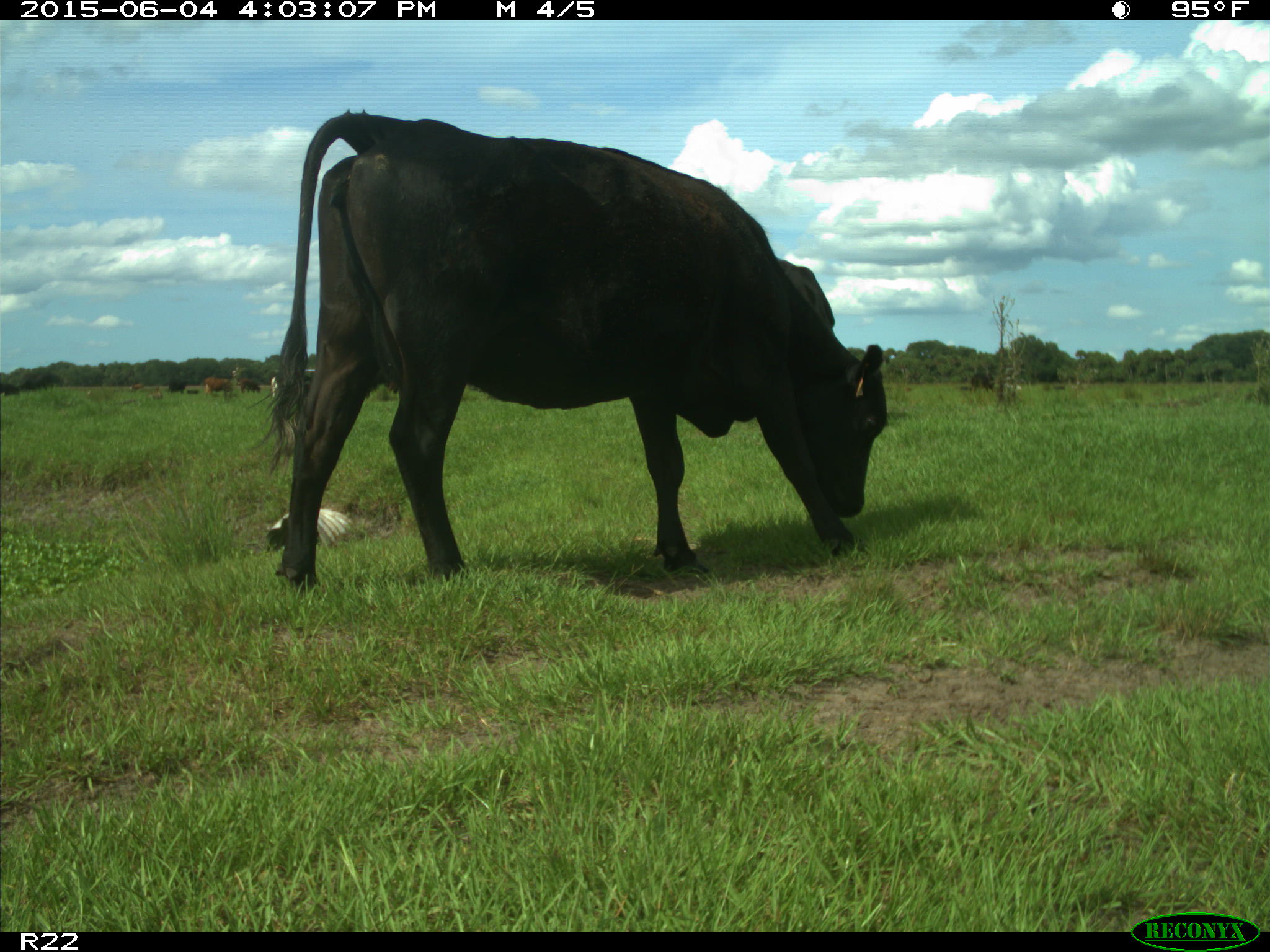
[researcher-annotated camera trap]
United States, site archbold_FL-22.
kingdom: Animalia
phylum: Chordata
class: Mammalia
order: Artiodactyla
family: Bovidae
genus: Bos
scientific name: Bos taurus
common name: domestic cow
Bos taurus (domestic cow).